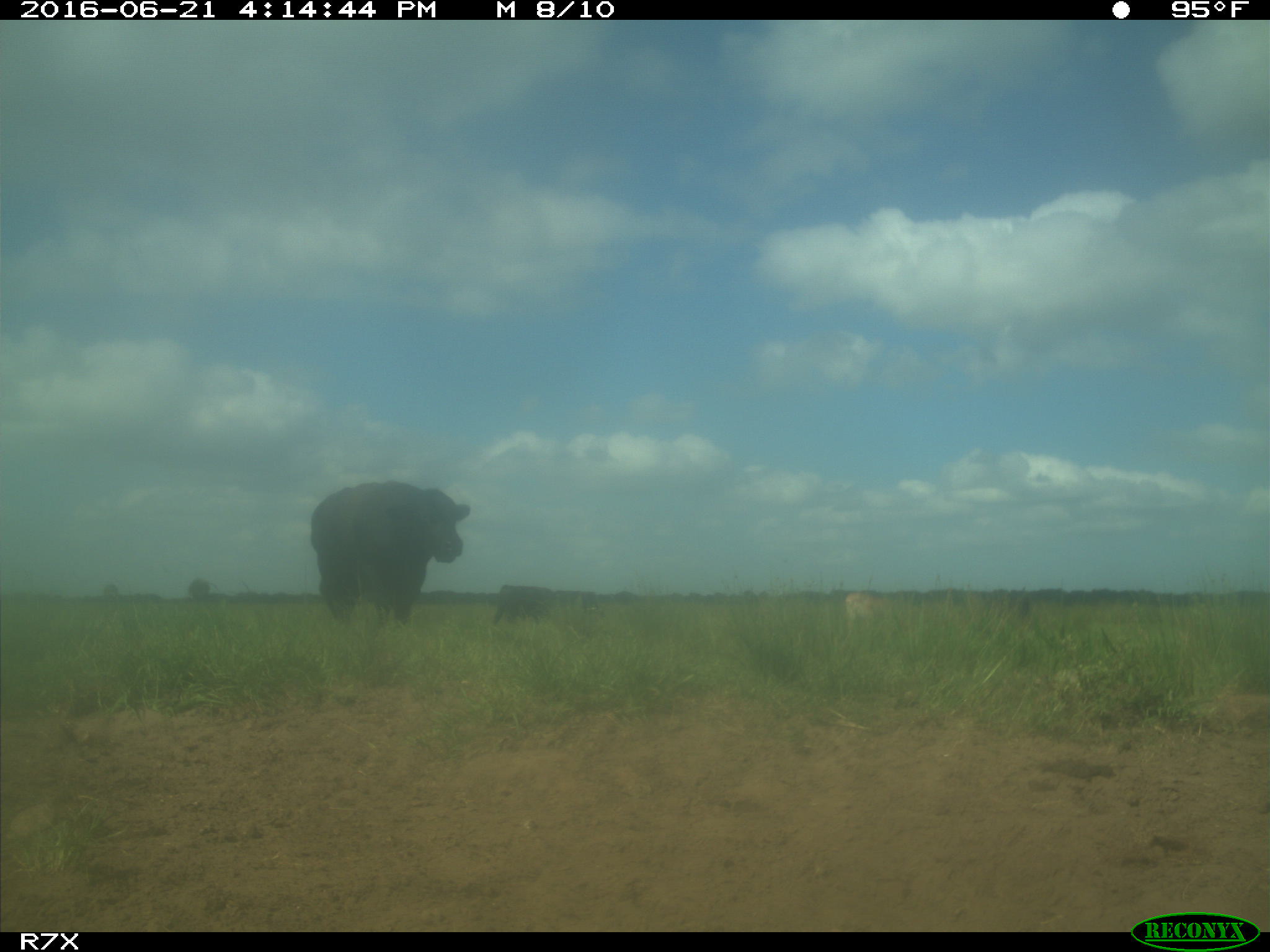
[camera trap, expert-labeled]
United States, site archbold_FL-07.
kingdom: Animalia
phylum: Chordata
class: Mammalia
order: Artiodactyla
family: Bovidae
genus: Bos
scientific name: Bos taurus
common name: domestic cow